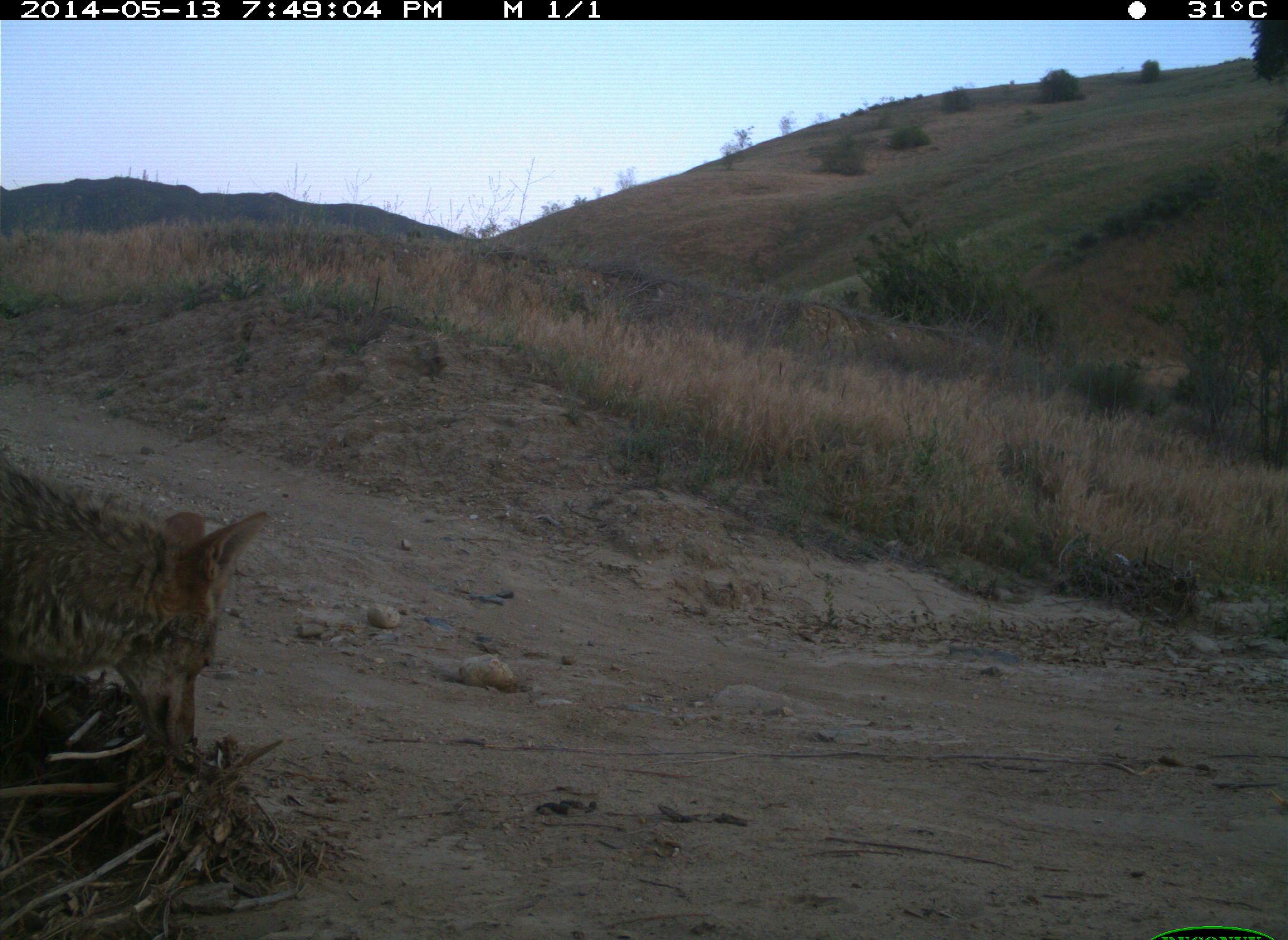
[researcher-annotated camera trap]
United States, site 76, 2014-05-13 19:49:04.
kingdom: Animalia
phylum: Chordata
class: Mammalia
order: Carnivora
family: Canidae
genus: Canis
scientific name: Canis latrans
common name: coyote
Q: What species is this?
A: Coyote (Canis latrans).